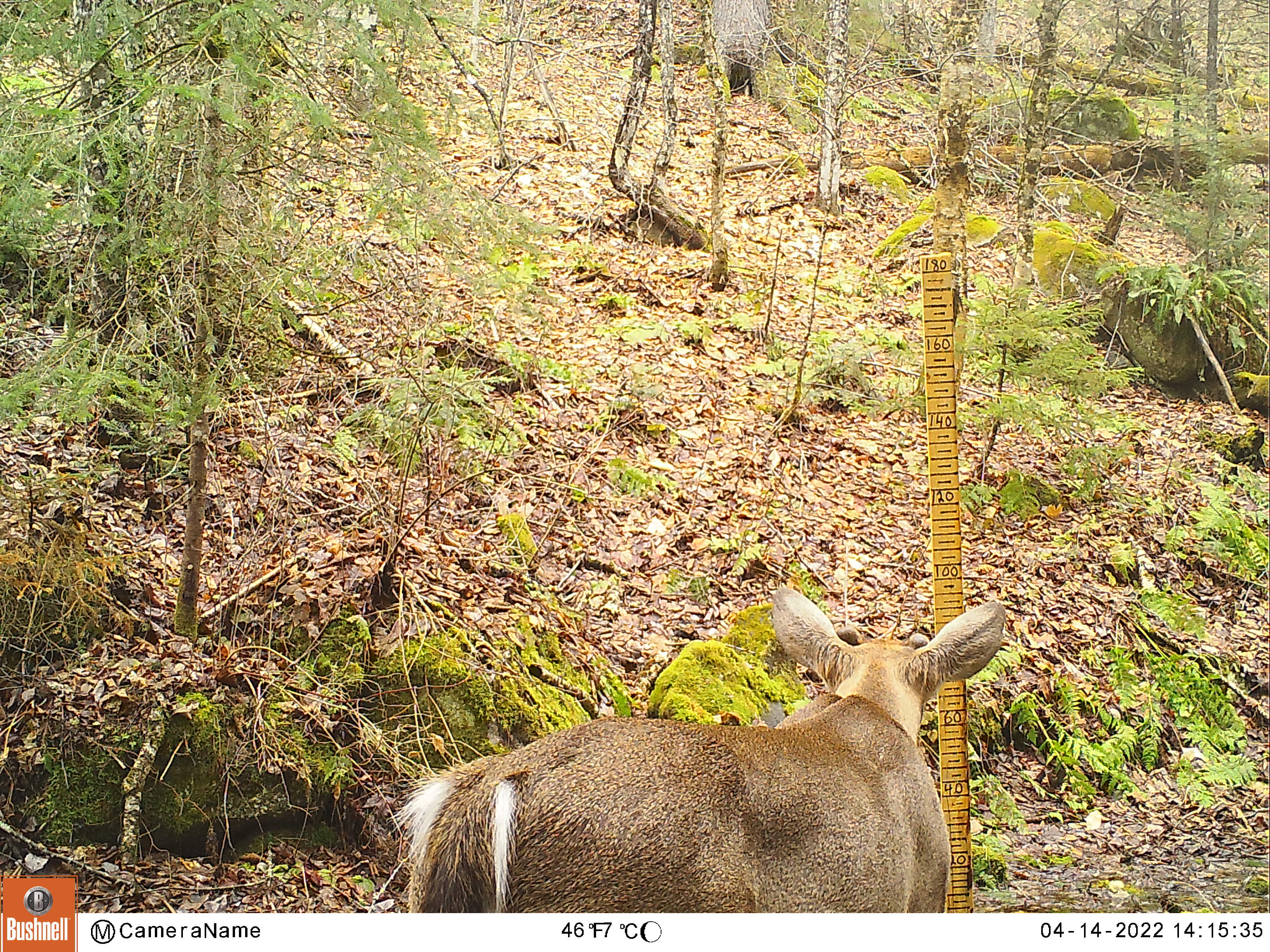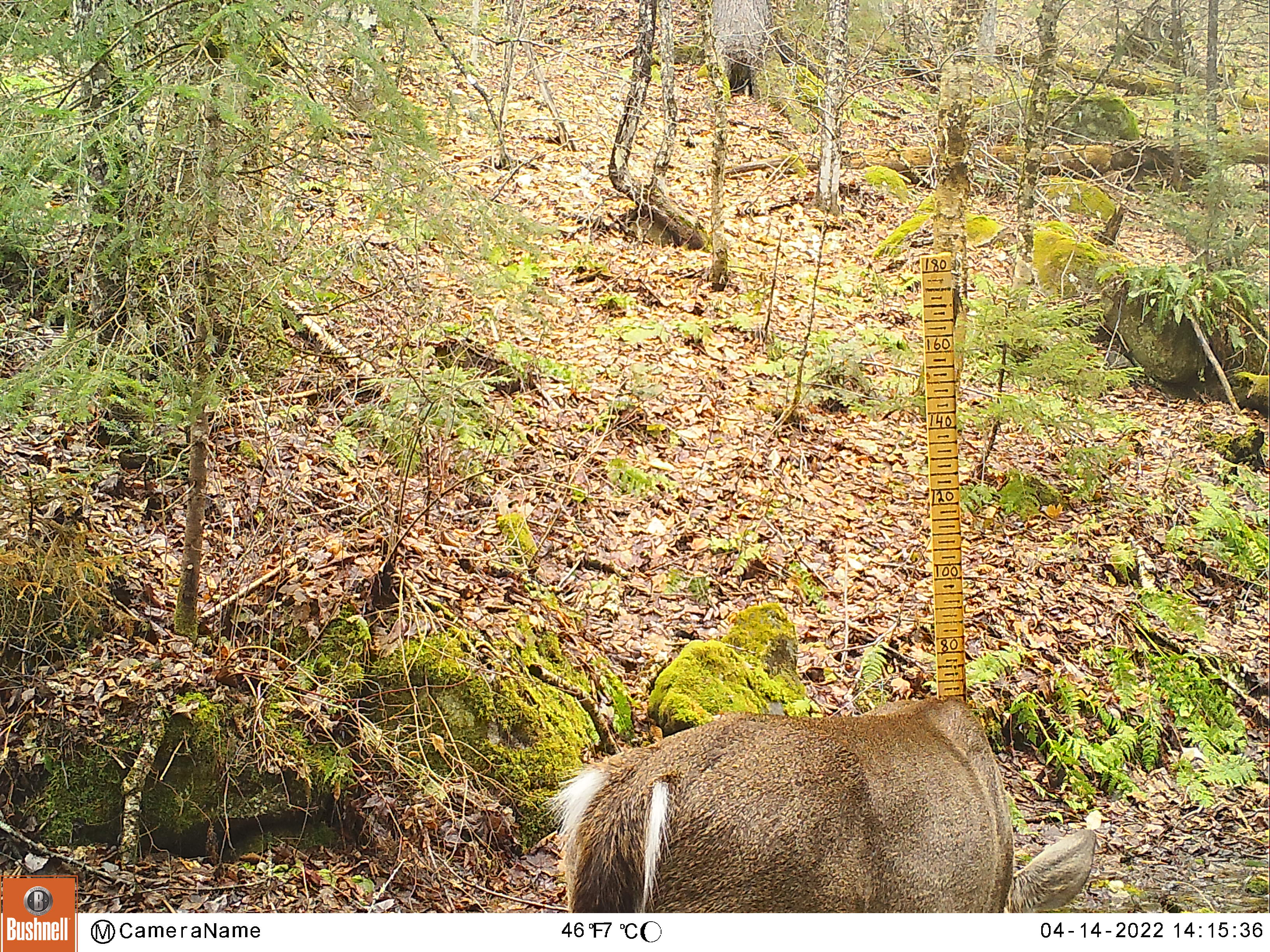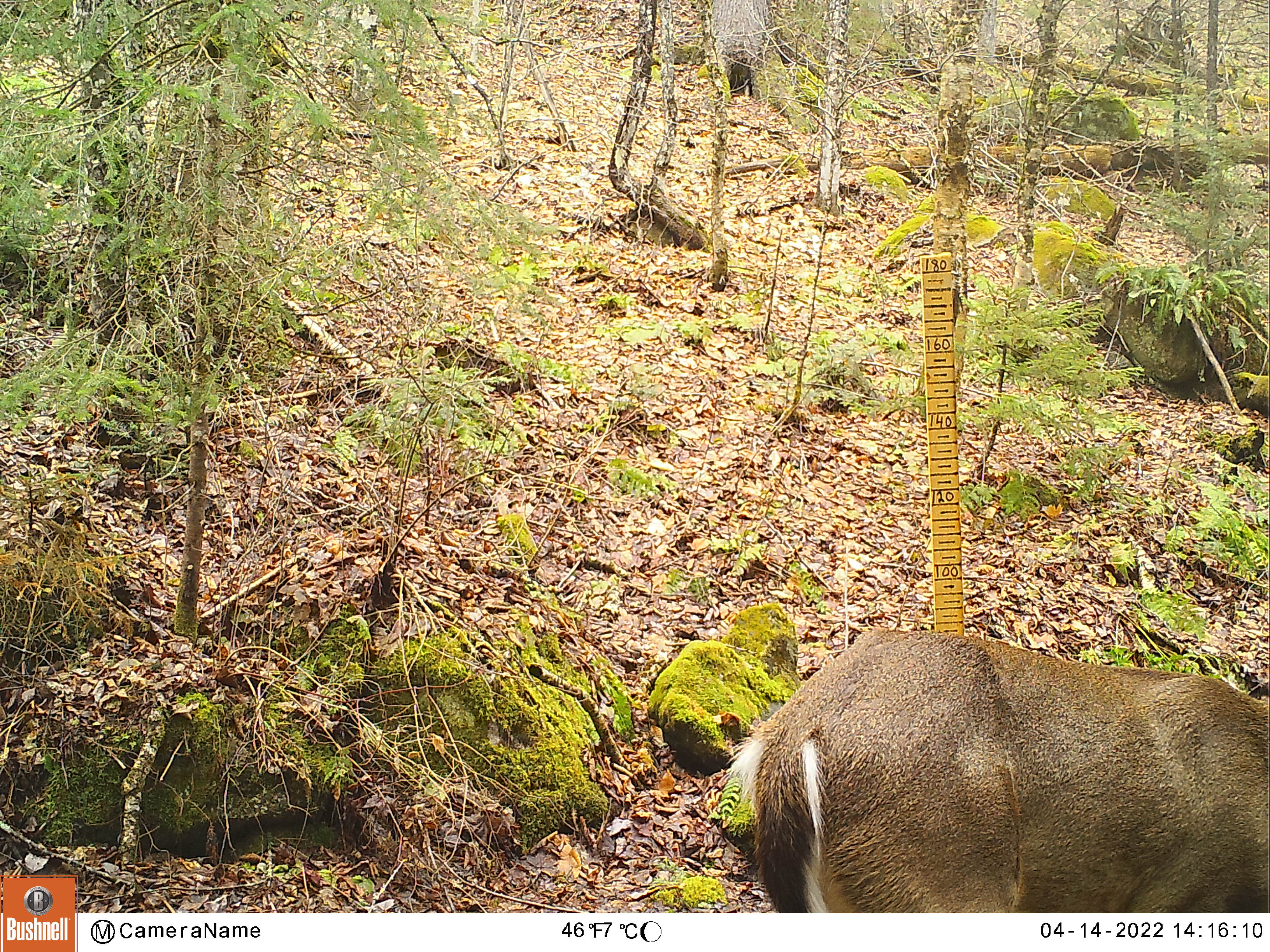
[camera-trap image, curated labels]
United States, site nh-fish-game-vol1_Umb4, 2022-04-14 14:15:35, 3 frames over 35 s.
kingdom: Animalia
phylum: Chordata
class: Mammalia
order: Artiodactyla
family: Cervidae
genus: Odocoileus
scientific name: Odocoileus virginianus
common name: white-tailed deer